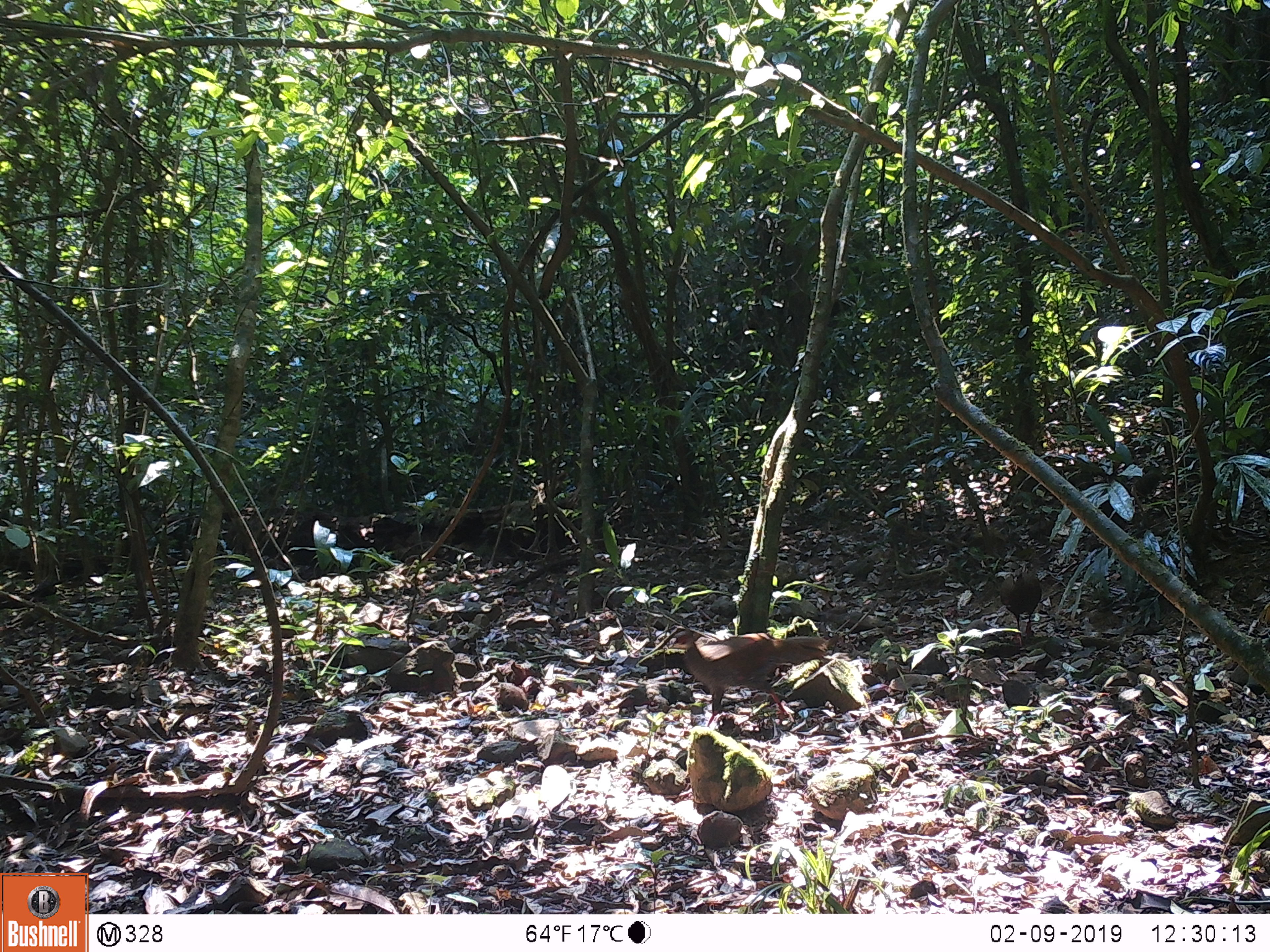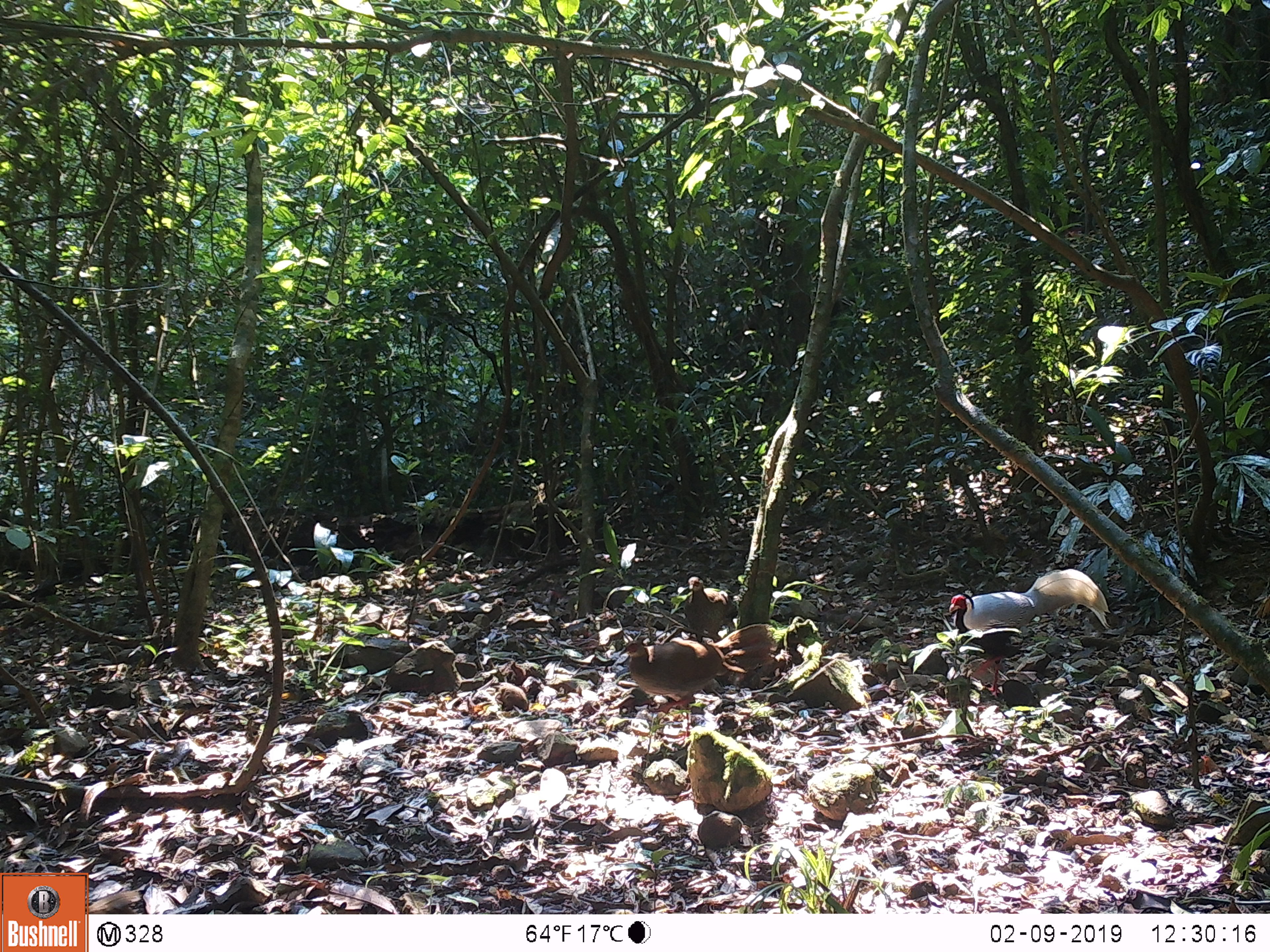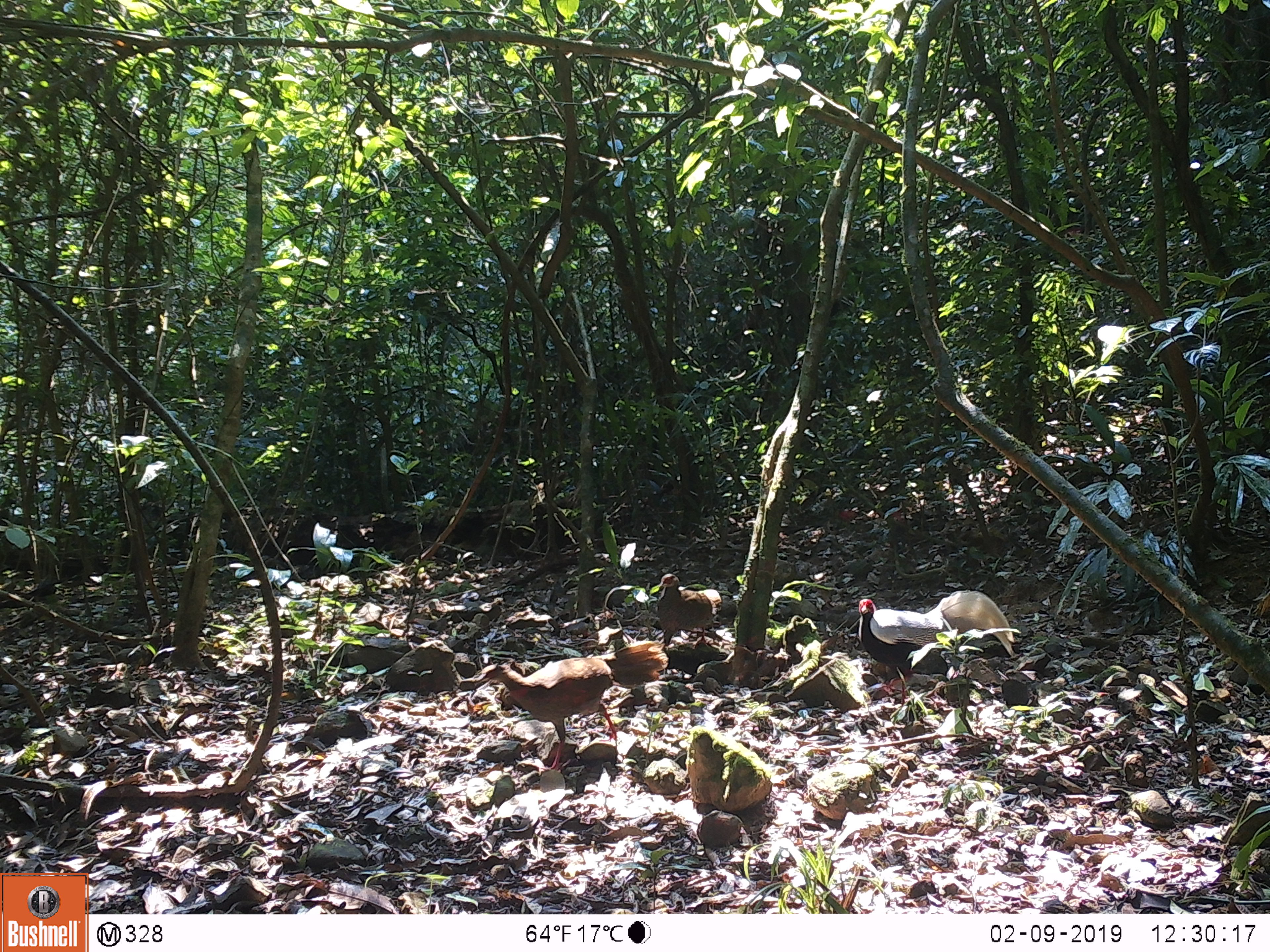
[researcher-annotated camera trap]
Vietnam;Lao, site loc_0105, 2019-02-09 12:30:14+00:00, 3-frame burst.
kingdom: Animalia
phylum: Chordata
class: Aves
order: Galliformes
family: Phasianidae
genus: Lophura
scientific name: Lophura nycthemera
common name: silver pheasant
Silver pheasant (Lophura nycthemera). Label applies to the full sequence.